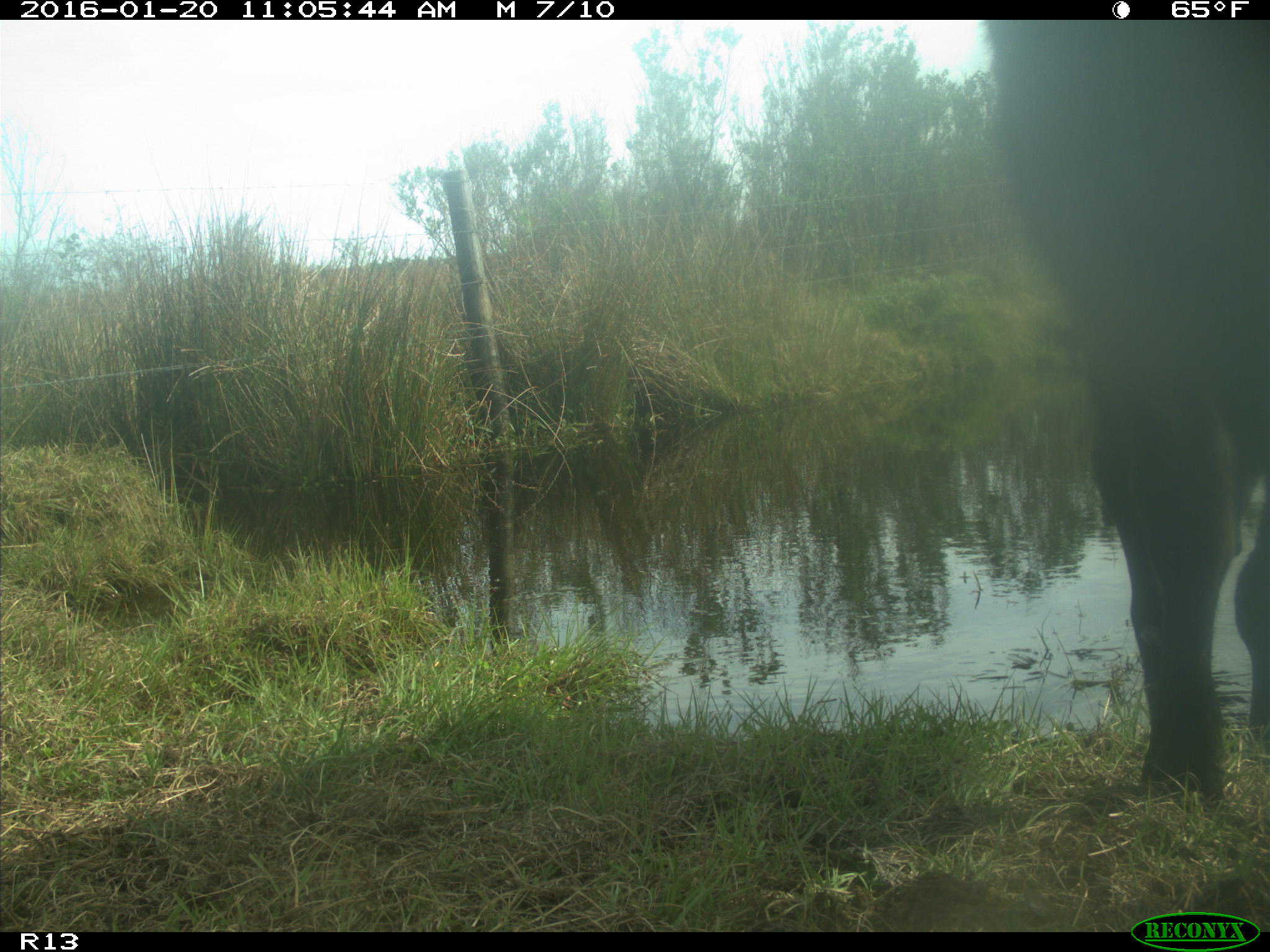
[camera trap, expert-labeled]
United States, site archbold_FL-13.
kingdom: Animalia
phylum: Chordata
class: Mammalia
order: Artiodactyla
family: Bovidae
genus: Bos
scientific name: Bos taurus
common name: domestic cow